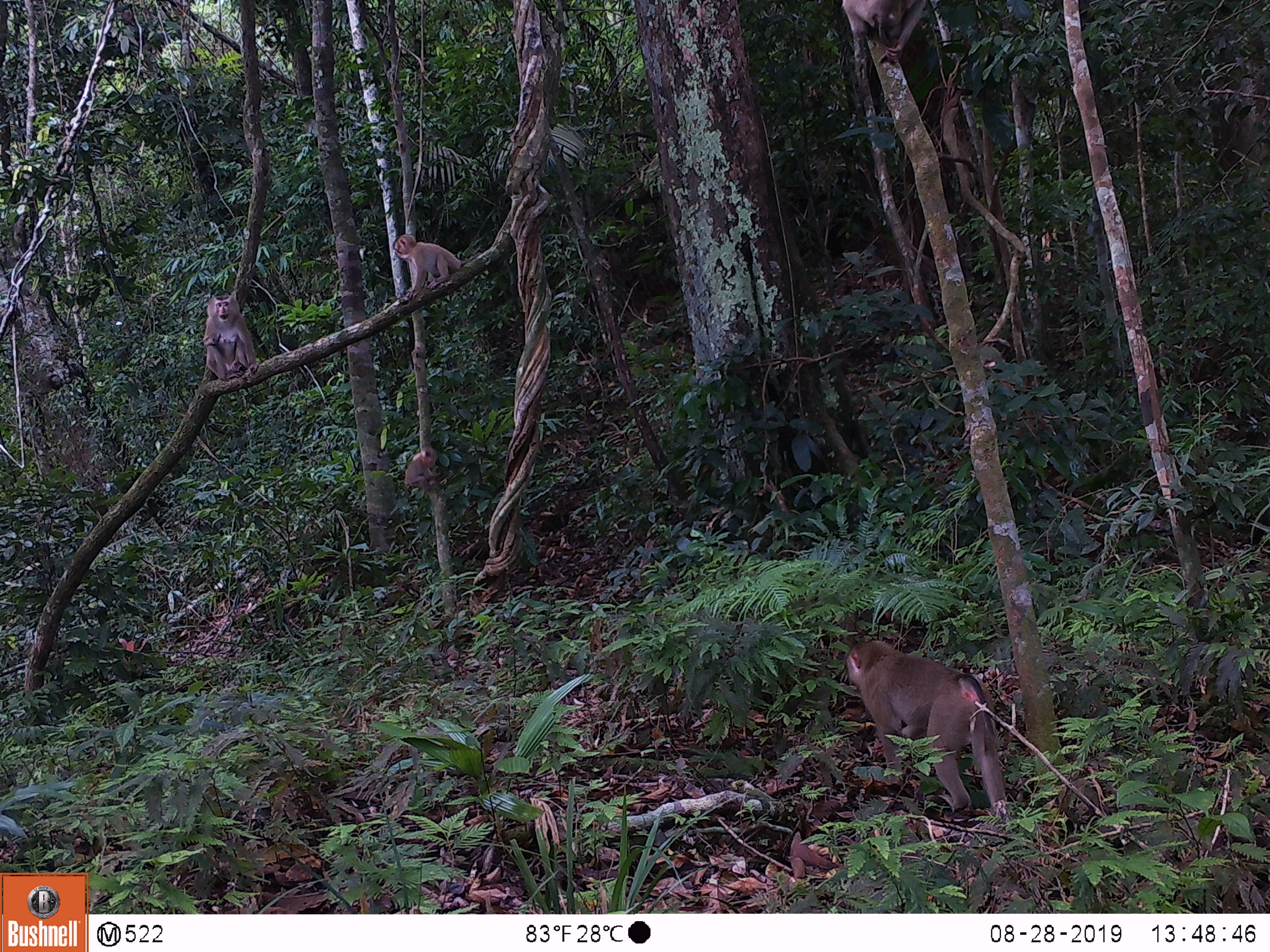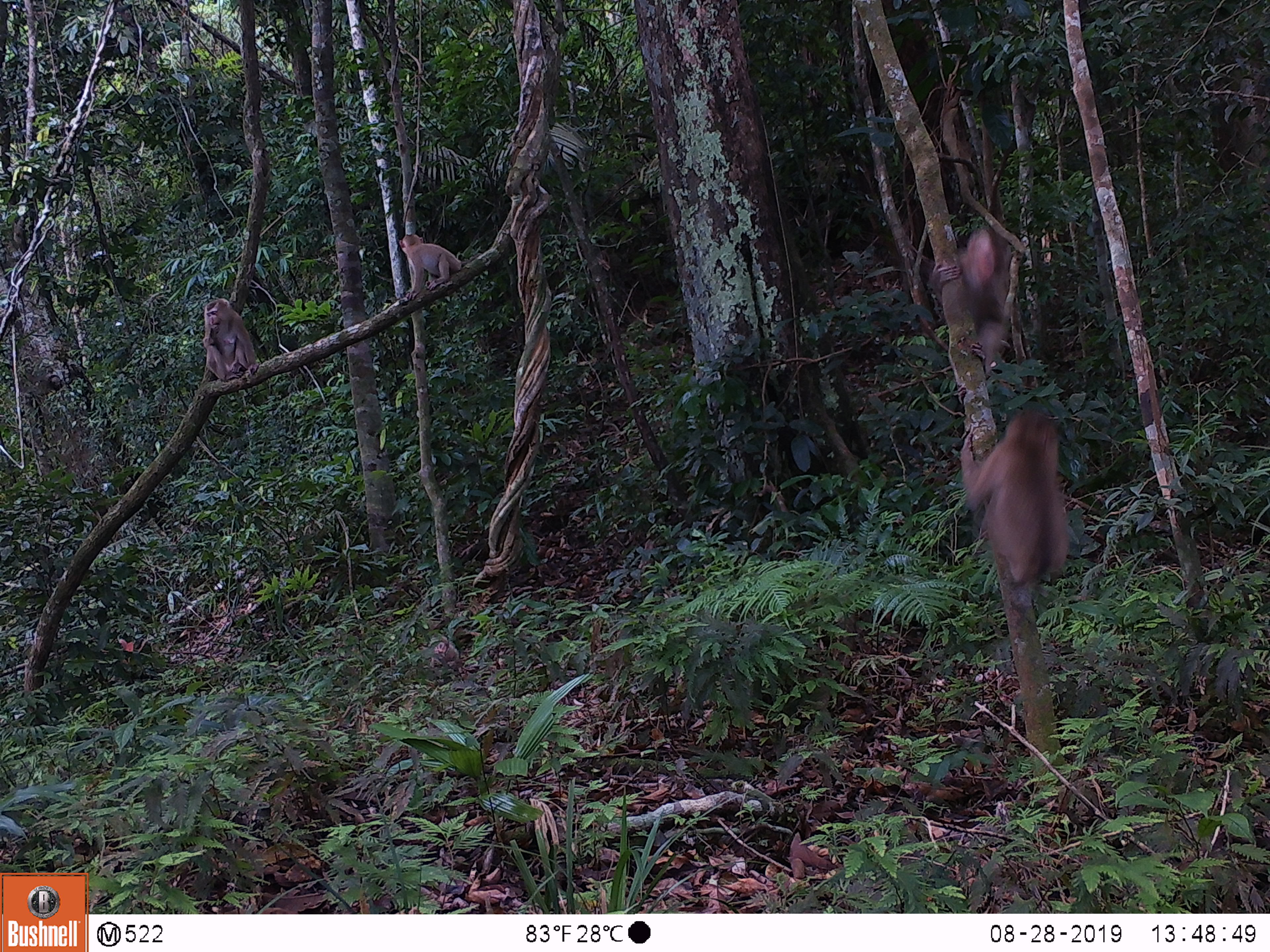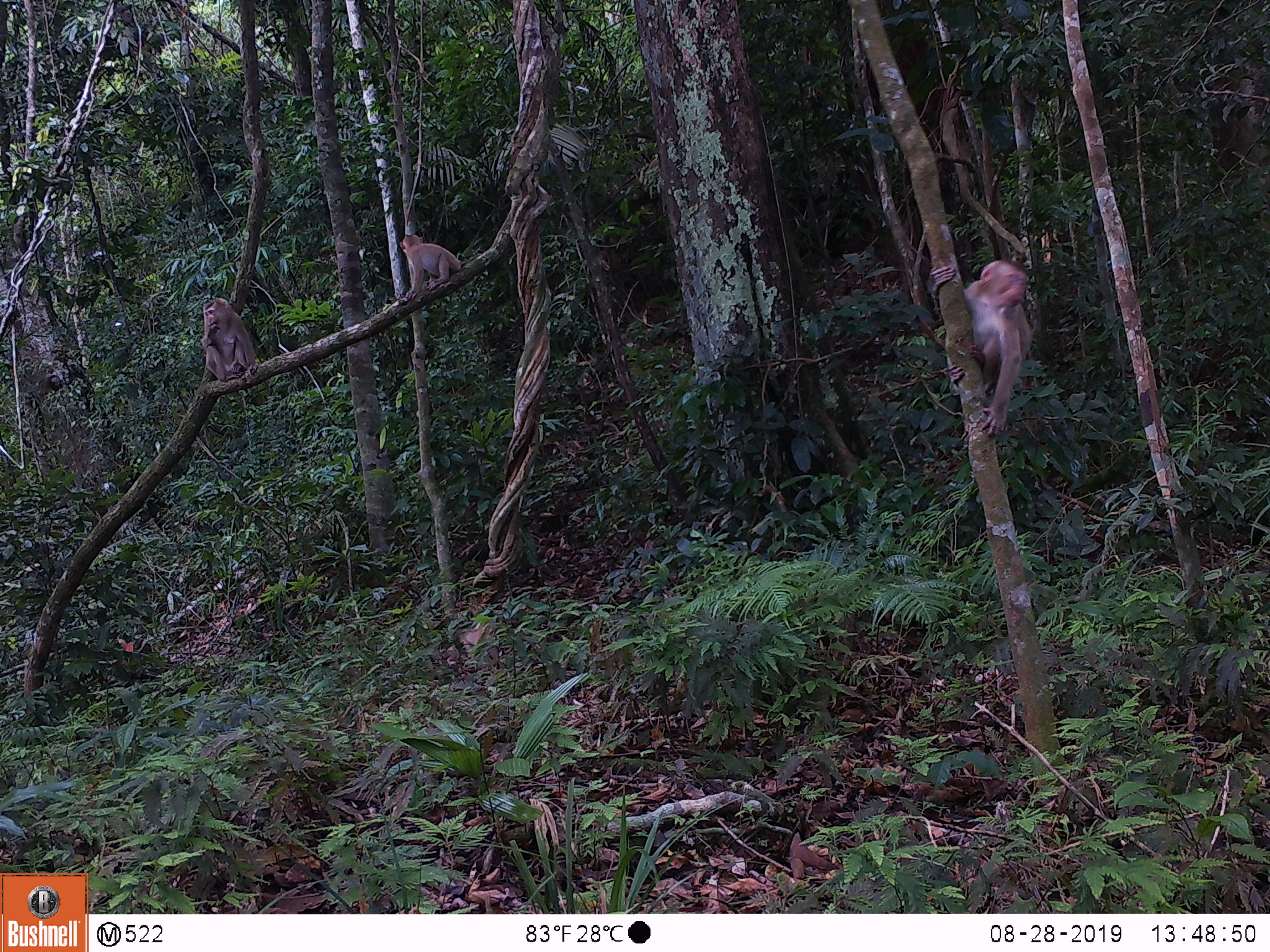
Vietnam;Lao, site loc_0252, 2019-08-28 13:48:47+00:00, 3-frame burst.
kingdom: Animalia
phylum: Chordata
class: Mammalia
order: Primates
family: Cercopithecidae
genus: Macaca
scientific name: Macaca nemestrina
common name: pig-tailed macaque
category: pig tailed macaque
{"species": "pig tailed macaque (pig-tailed macaque) (Macaca nemestrina)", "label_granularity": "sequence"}